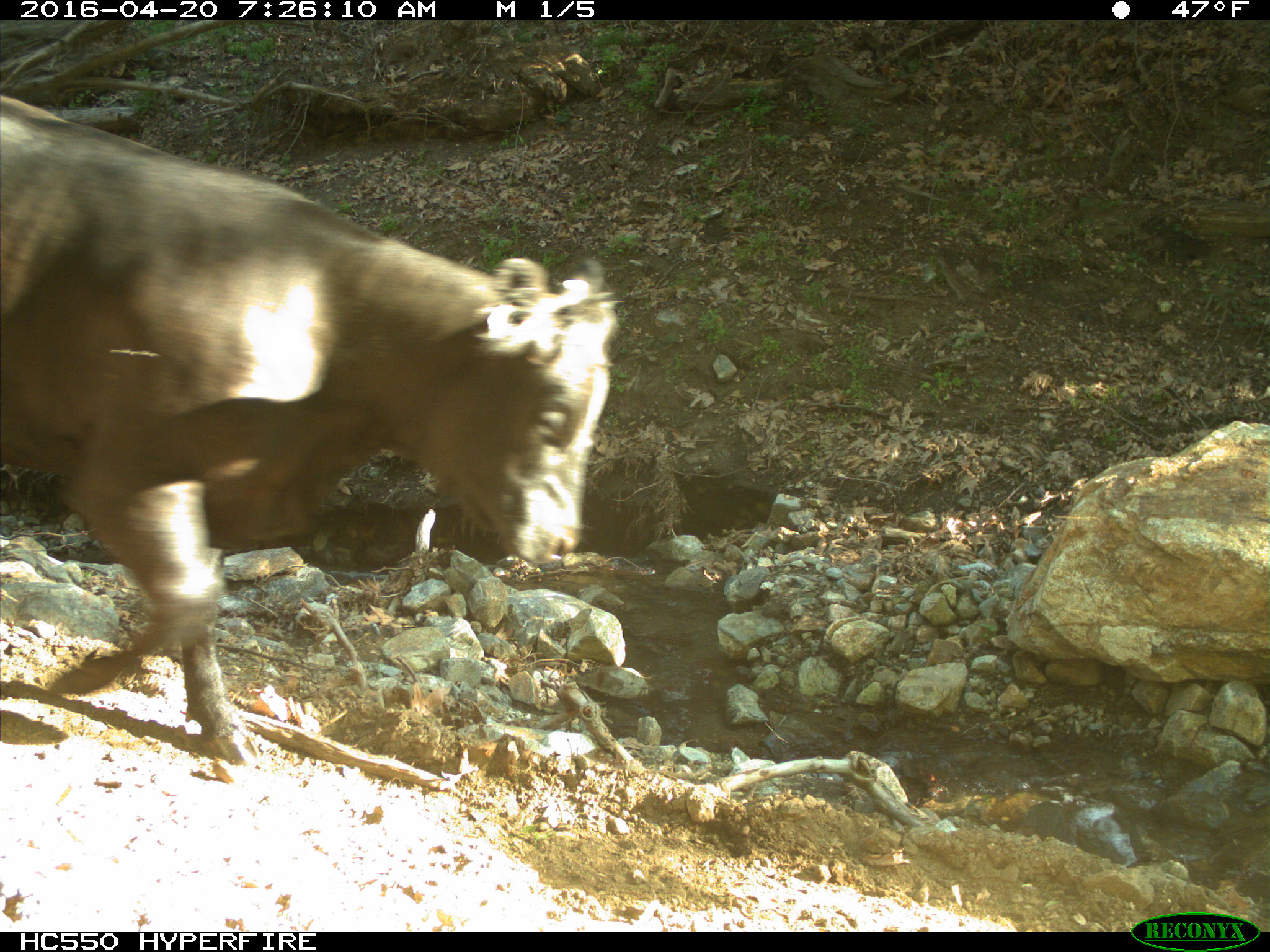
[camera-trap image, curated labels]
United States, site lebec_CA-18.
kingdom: Animalia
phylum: Chordata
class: Mammalia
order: Artiodactyla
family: Bovidae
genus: Bos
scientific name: Bos taurus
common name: domestic cow